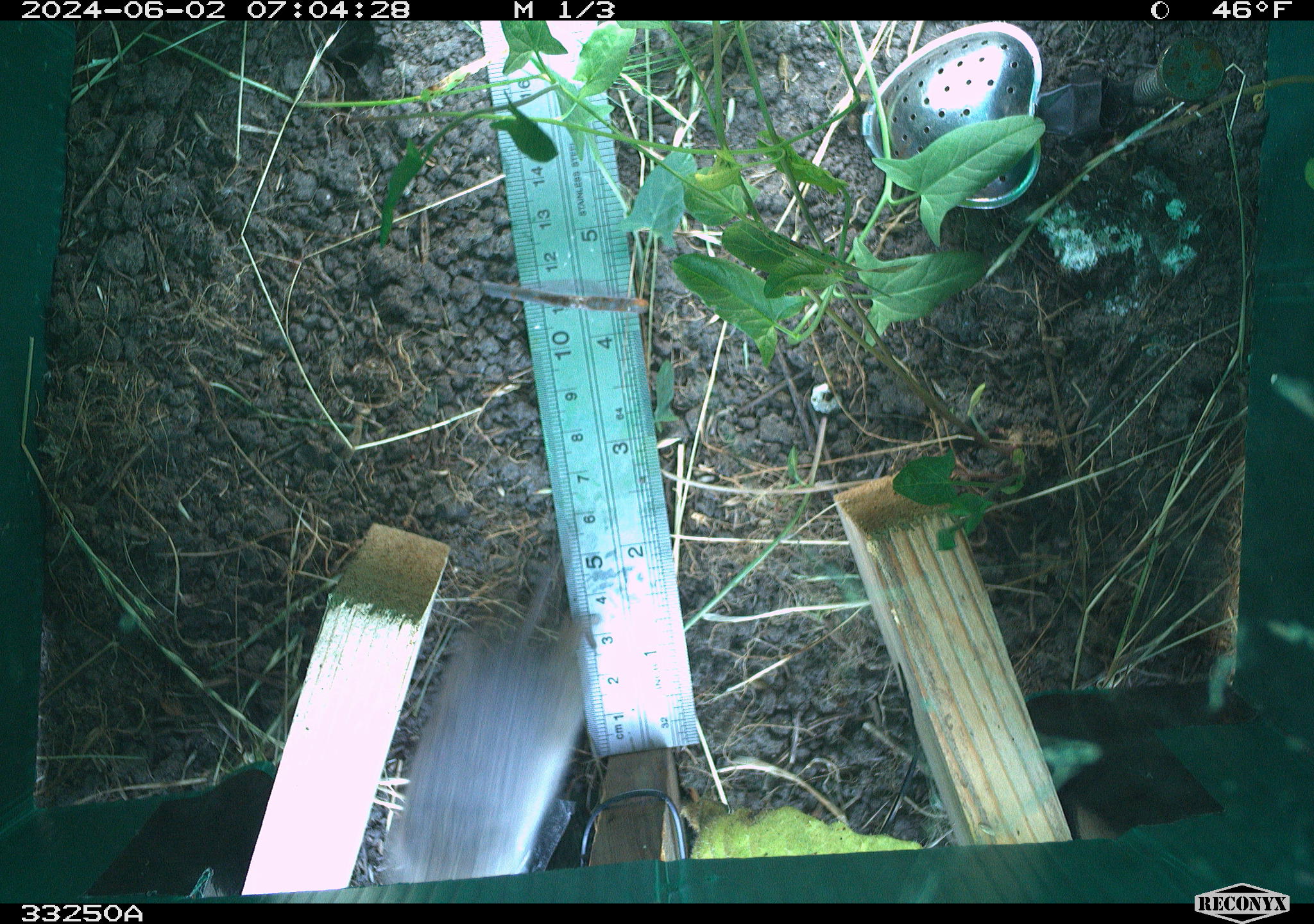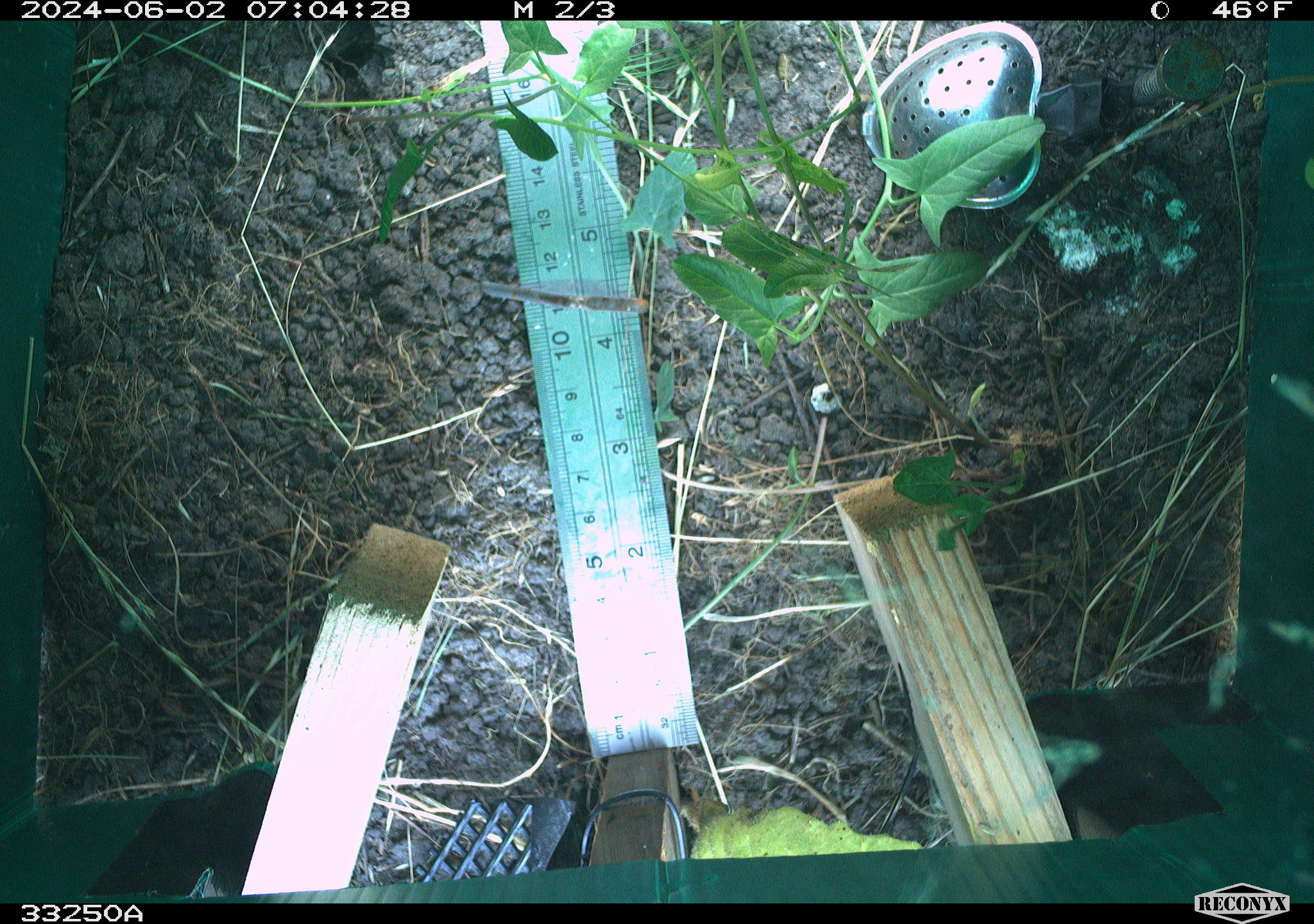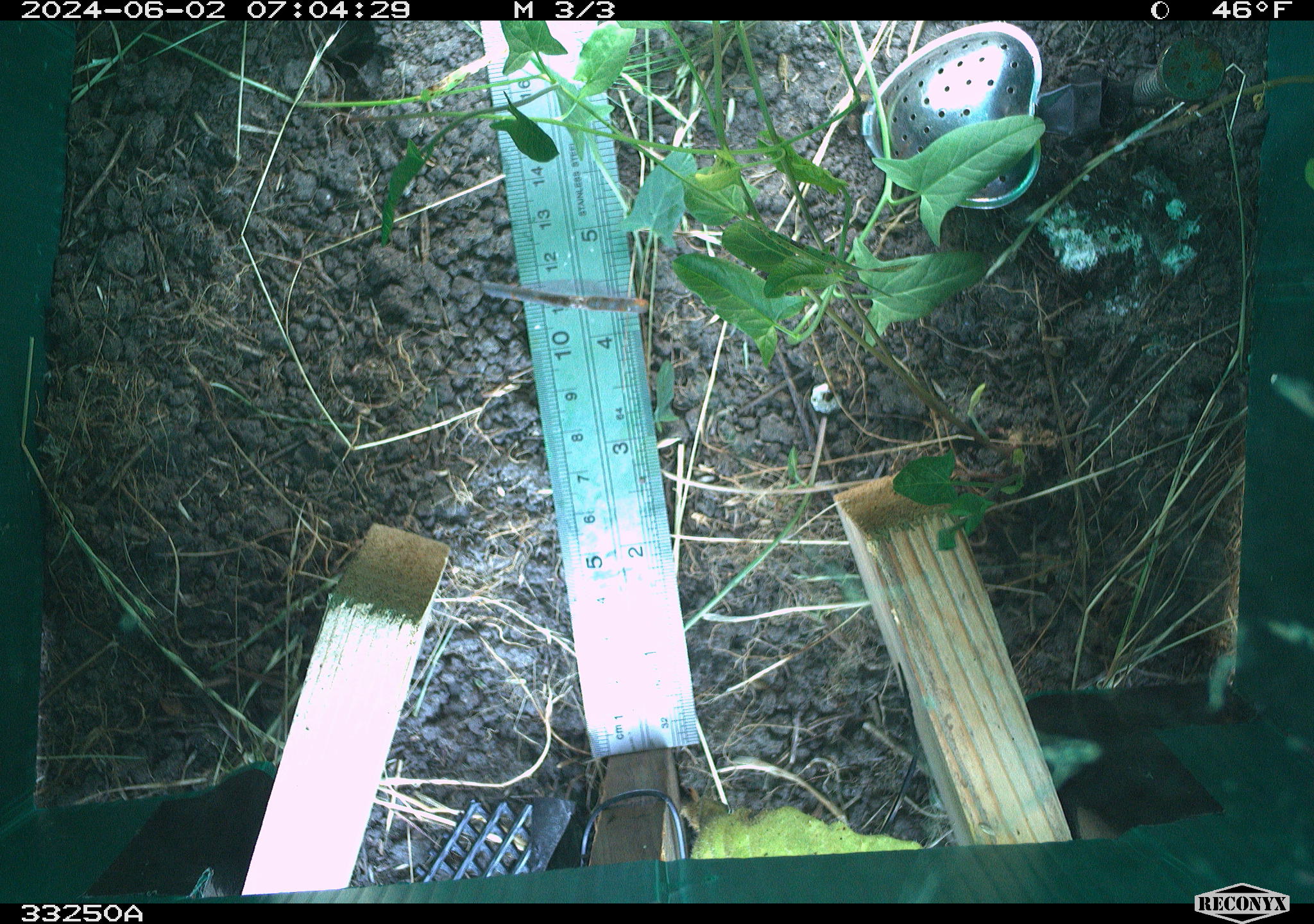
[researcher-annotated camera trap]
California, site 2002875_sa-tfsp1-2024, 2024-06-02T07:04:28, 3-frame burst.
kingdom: Animalia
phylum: Chordata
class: Mammalia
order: Rodentia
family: Cricetidae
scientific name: Arvicolinae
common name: voles, lemmings, and muskrats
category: arvicolinae subfamily